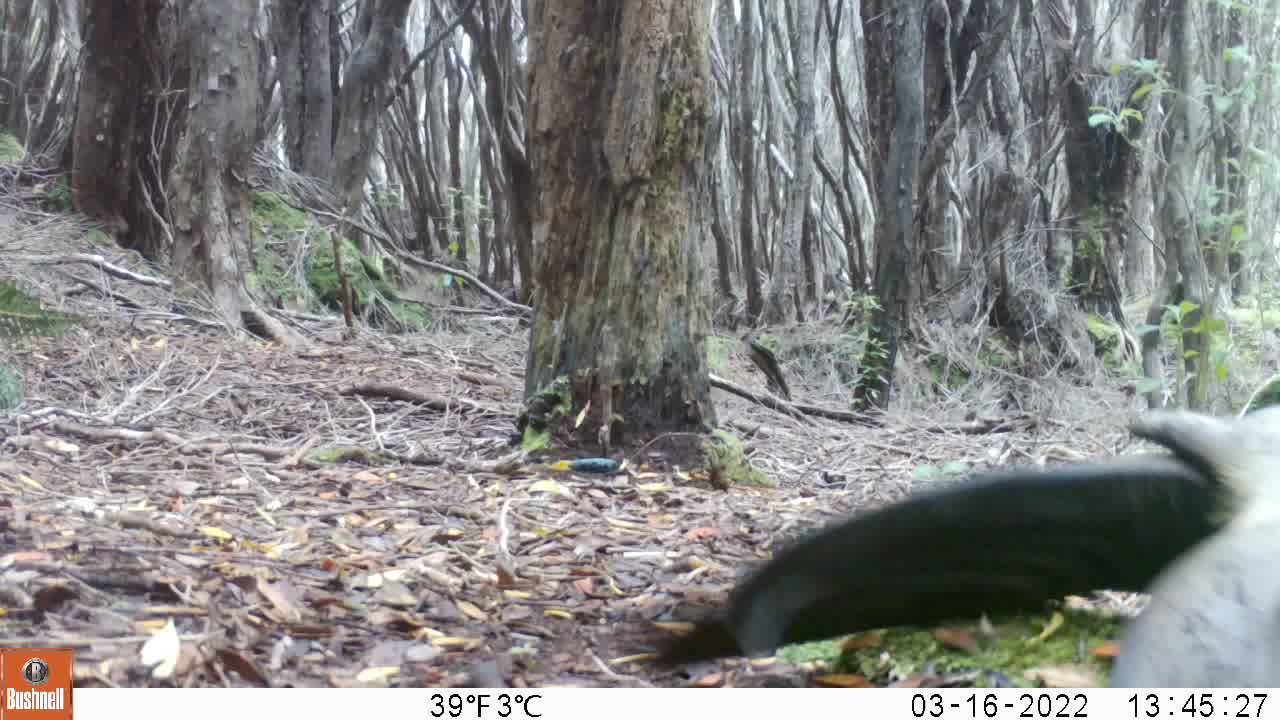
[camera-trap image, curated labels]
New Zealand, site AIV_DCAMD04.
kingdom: Animalia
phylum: Chordata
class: Mammalia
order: Carnivora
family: Otariidae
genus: Phocarctos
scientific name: Phocarctos hookeri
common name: new zealand sea lion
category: sealion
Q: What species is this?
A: Sealion (new zealand sea lion) (Phocarctos hookeri).